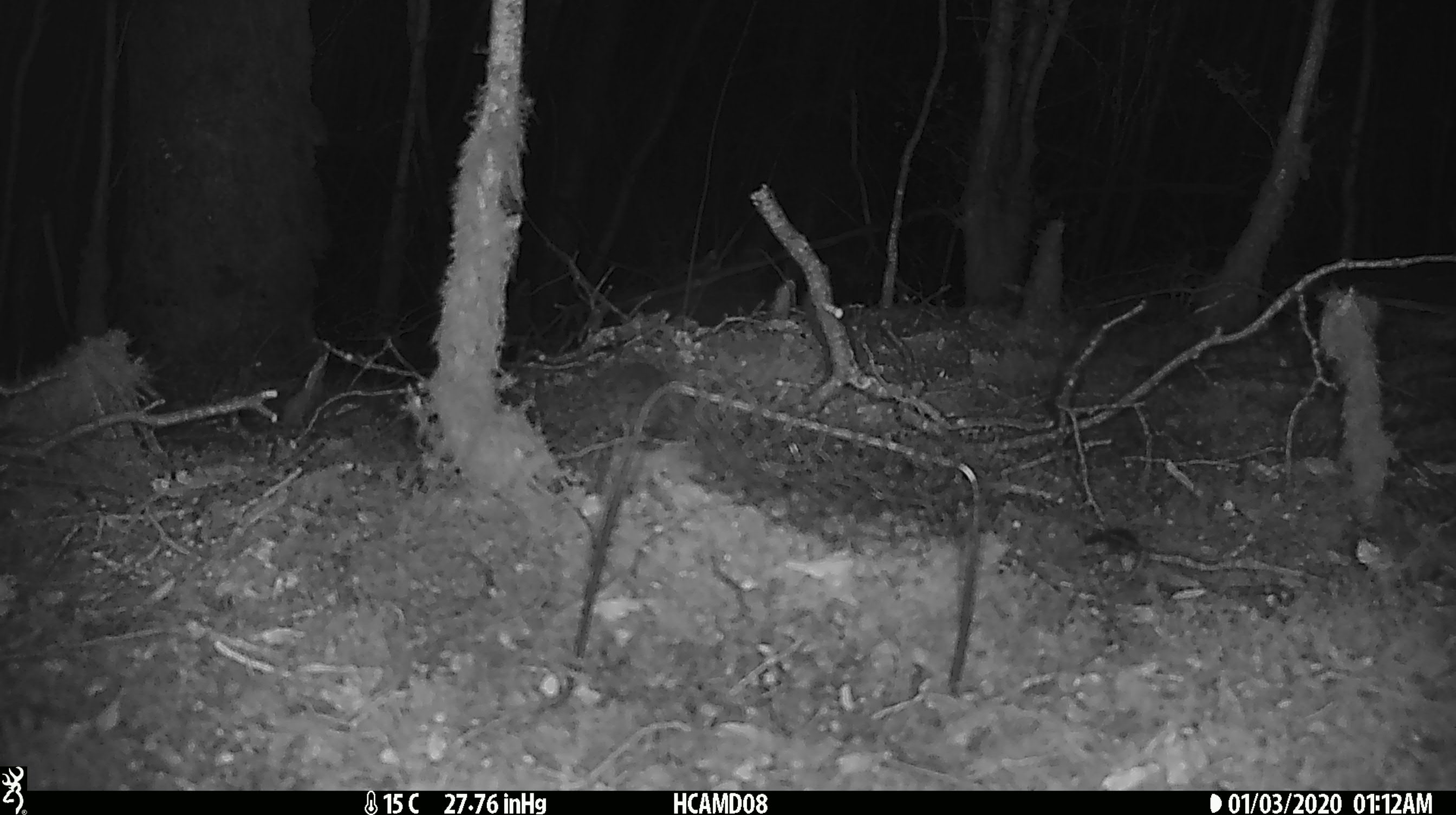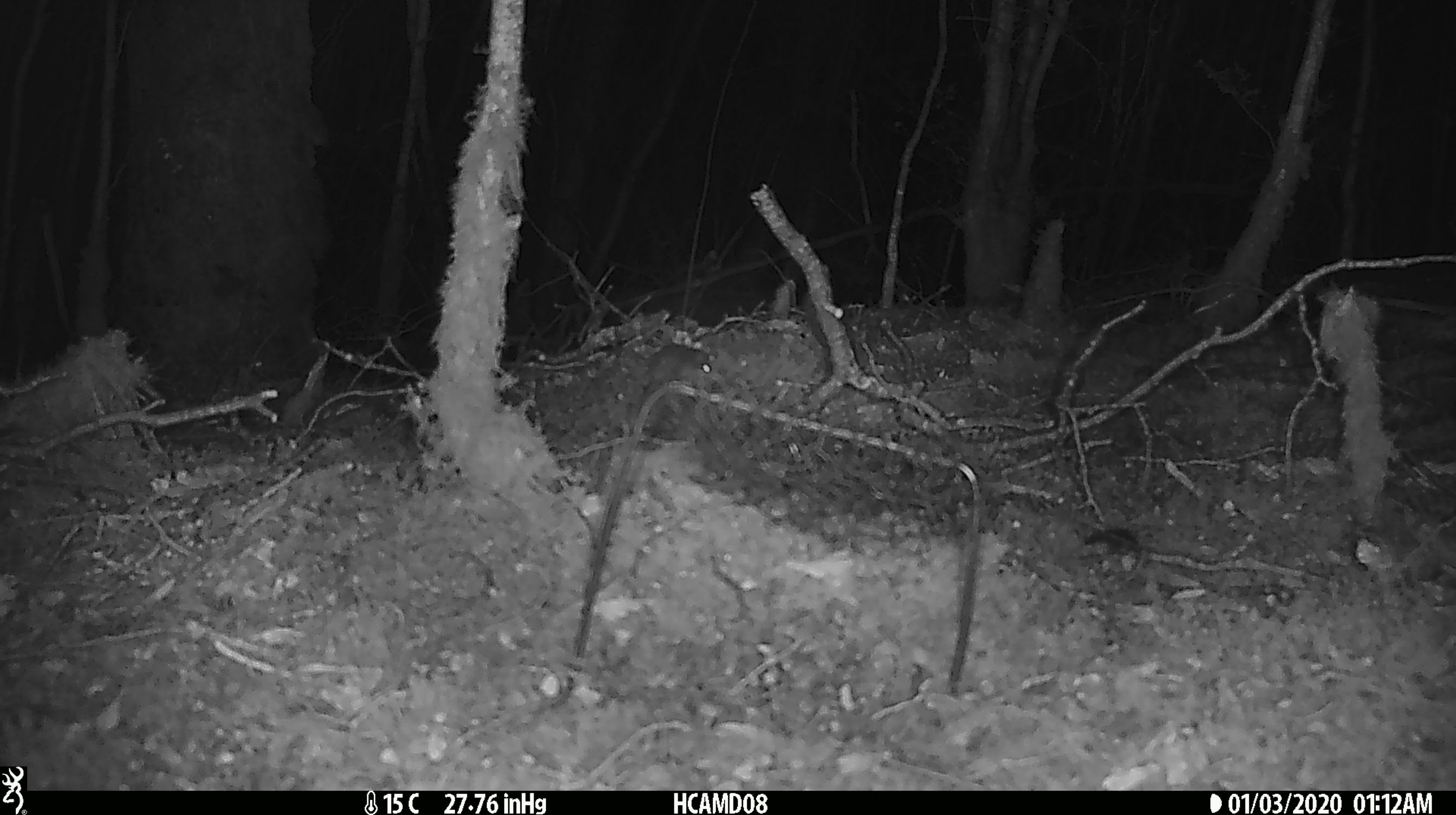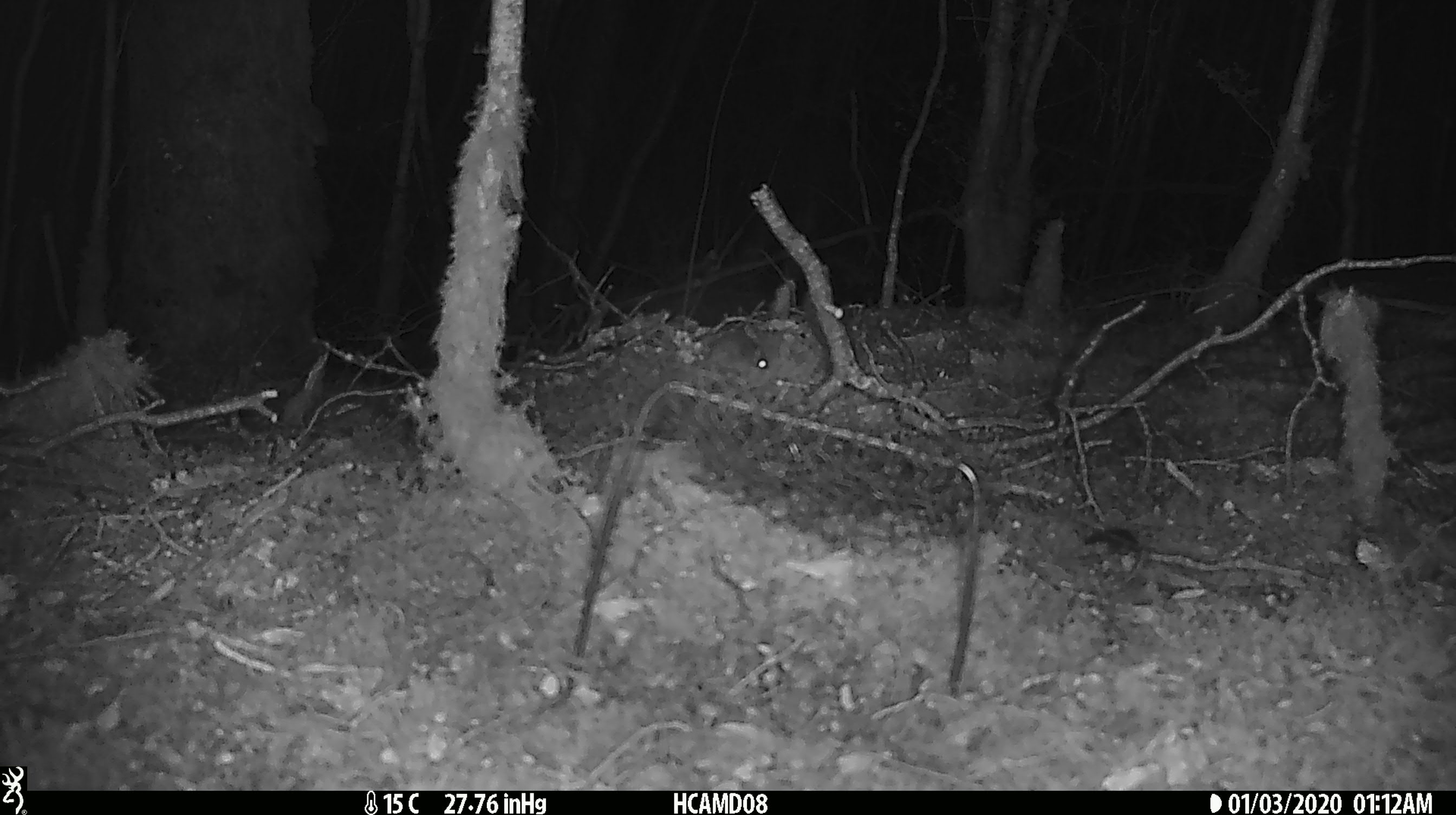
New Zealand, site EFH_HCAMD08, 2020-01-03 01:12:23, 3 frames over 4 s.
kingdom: Animalia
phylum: Chordata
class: Mammalia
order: Rodentia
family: Muridae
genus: Mus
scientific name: Mus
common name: mouse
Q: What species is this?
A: Mouse (Mus).